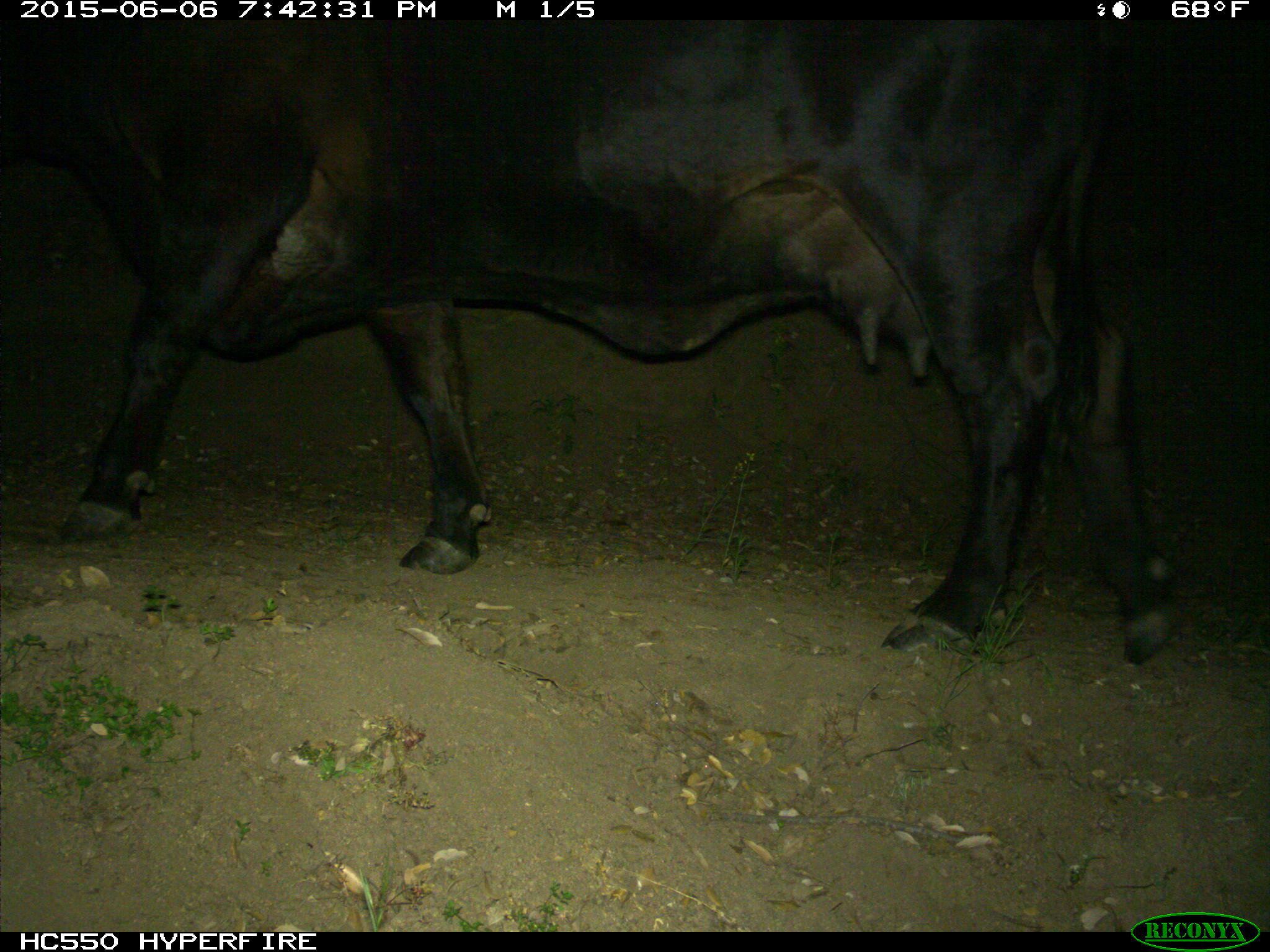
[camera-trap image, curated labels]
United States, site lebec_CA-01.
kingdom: Animalia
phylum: Chordata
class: Mammalia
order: Artiodactyla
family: Bovidae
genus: Bos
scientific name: Bos taurus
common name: domestic cow